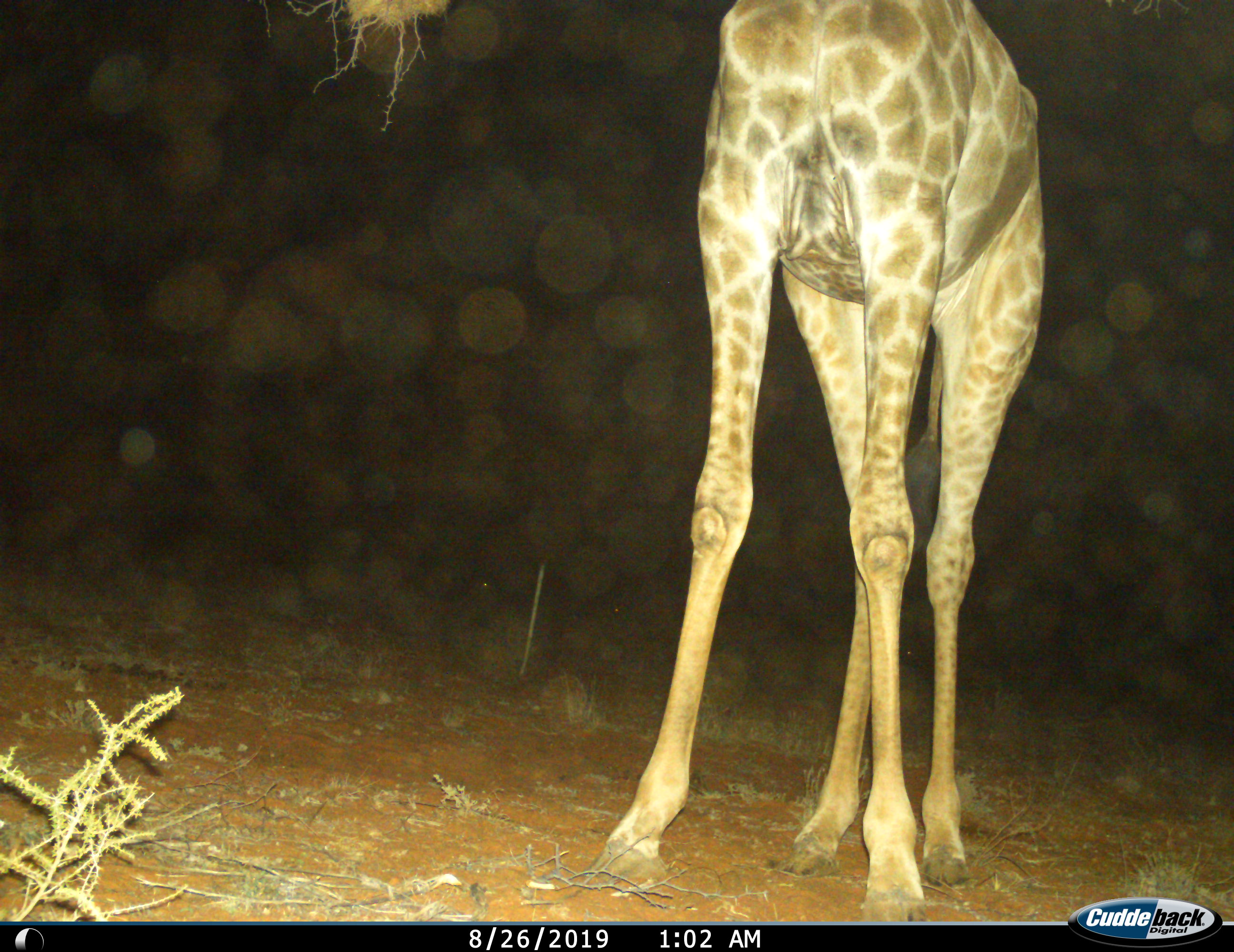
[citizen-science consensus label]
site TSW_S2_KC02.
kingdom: Animalia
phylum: Chordata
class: Mammalia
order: Artiodactyla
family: Giraffidae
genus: Giraffa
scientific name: Giraffa camelopardalis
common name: giraffe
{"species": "giraffe (Giraffa camelopardalis)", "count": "1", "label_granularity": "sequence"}